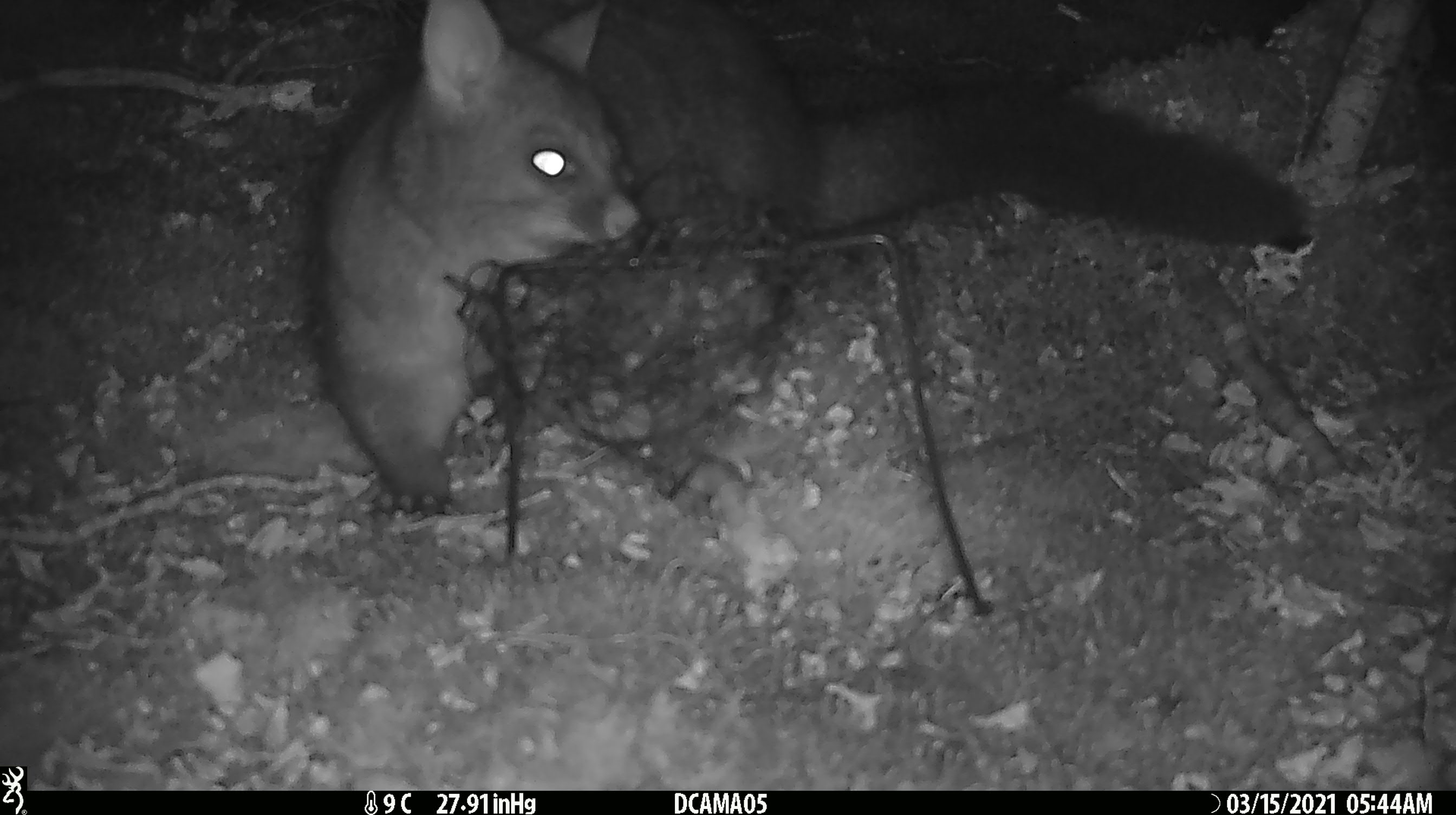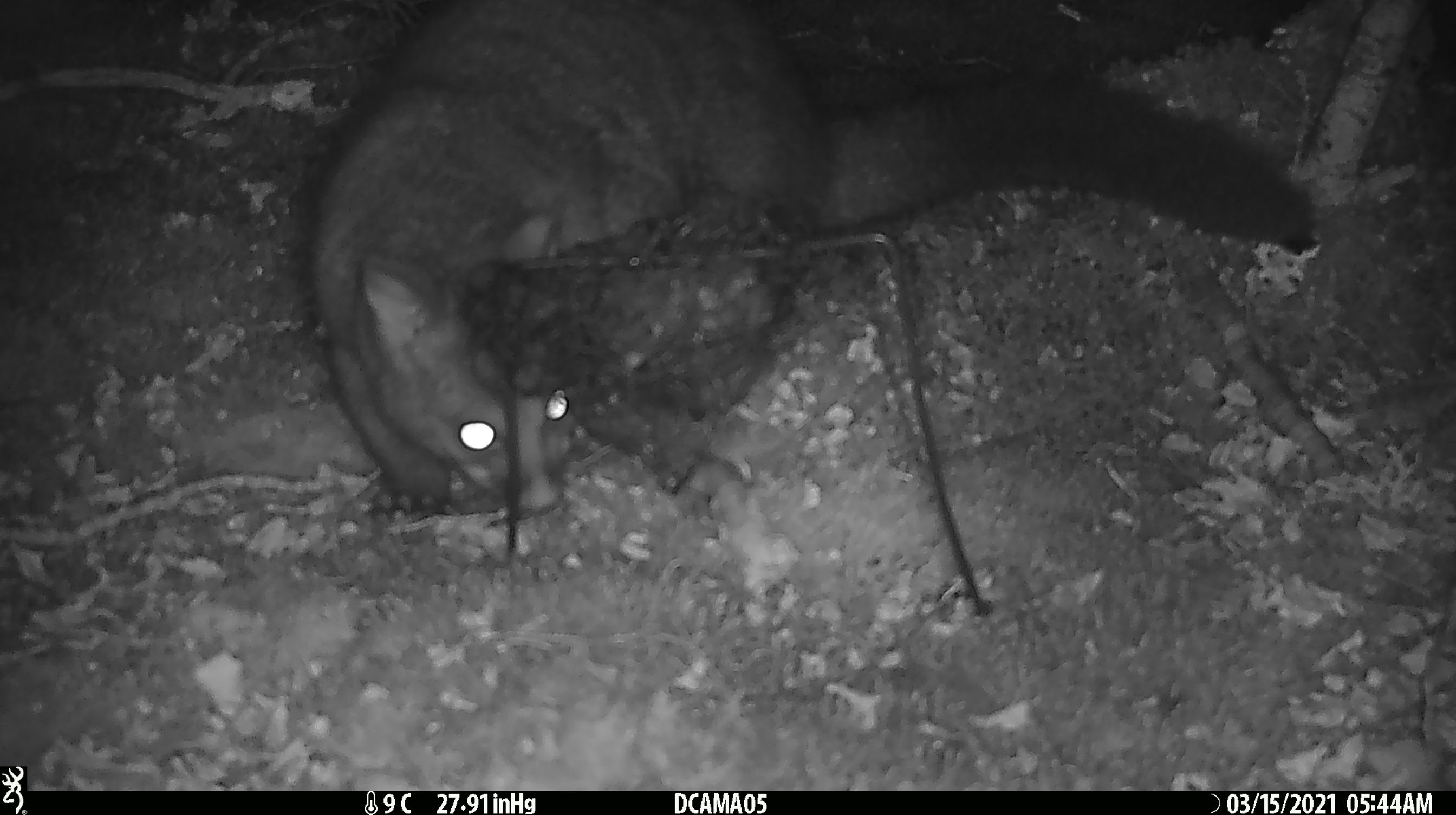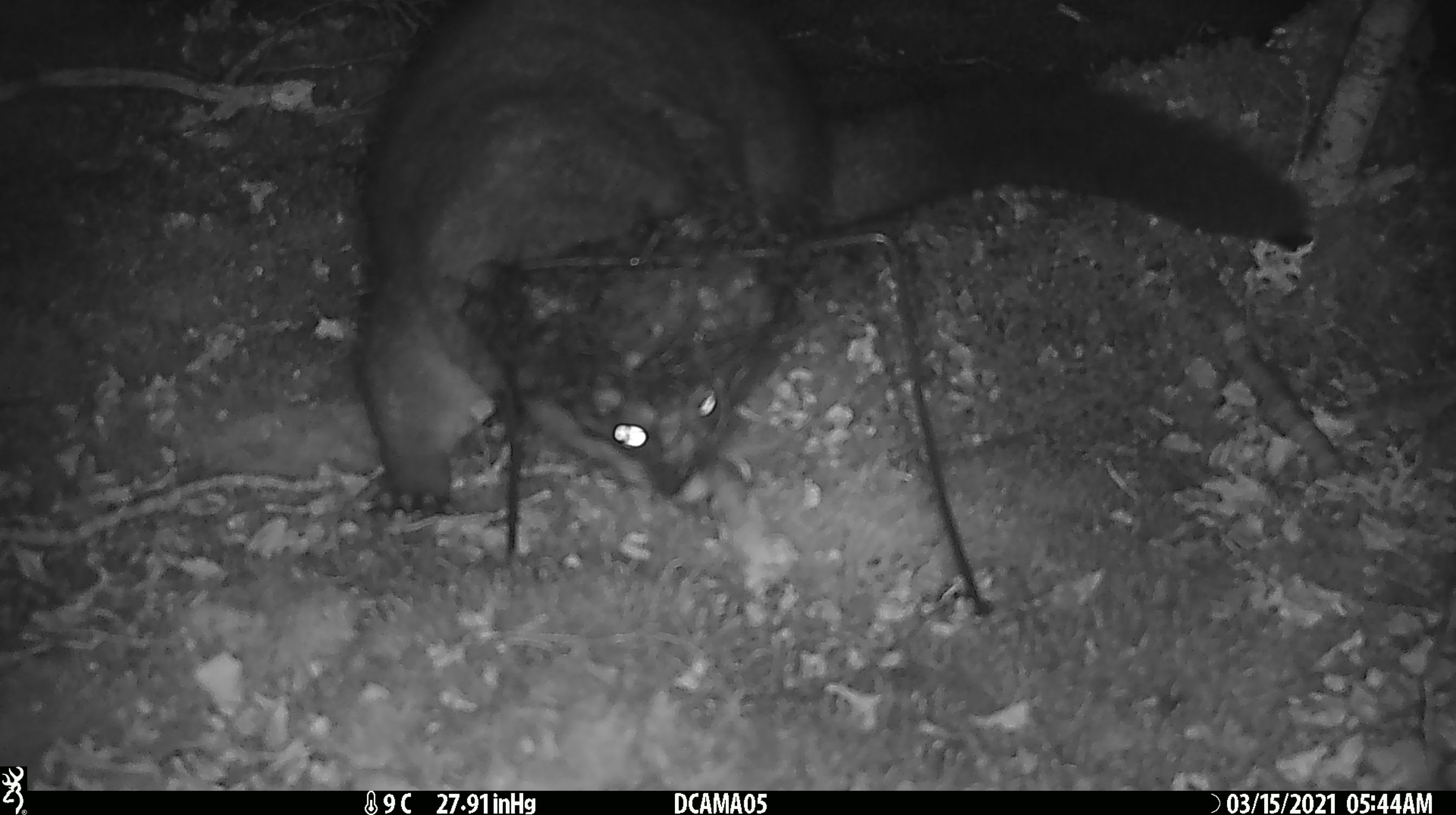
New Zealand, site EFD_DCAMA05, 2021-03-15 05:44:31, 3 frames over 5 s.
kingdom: Animalia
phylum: Chordata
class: Mammalia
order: Diprotodontia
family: Phalangeridae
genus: Trichosurus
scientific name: Trichosurus vulpecula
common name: common brushtail possum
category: possum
Possum (common brushtail possum) (Trichosurus vulpecula).